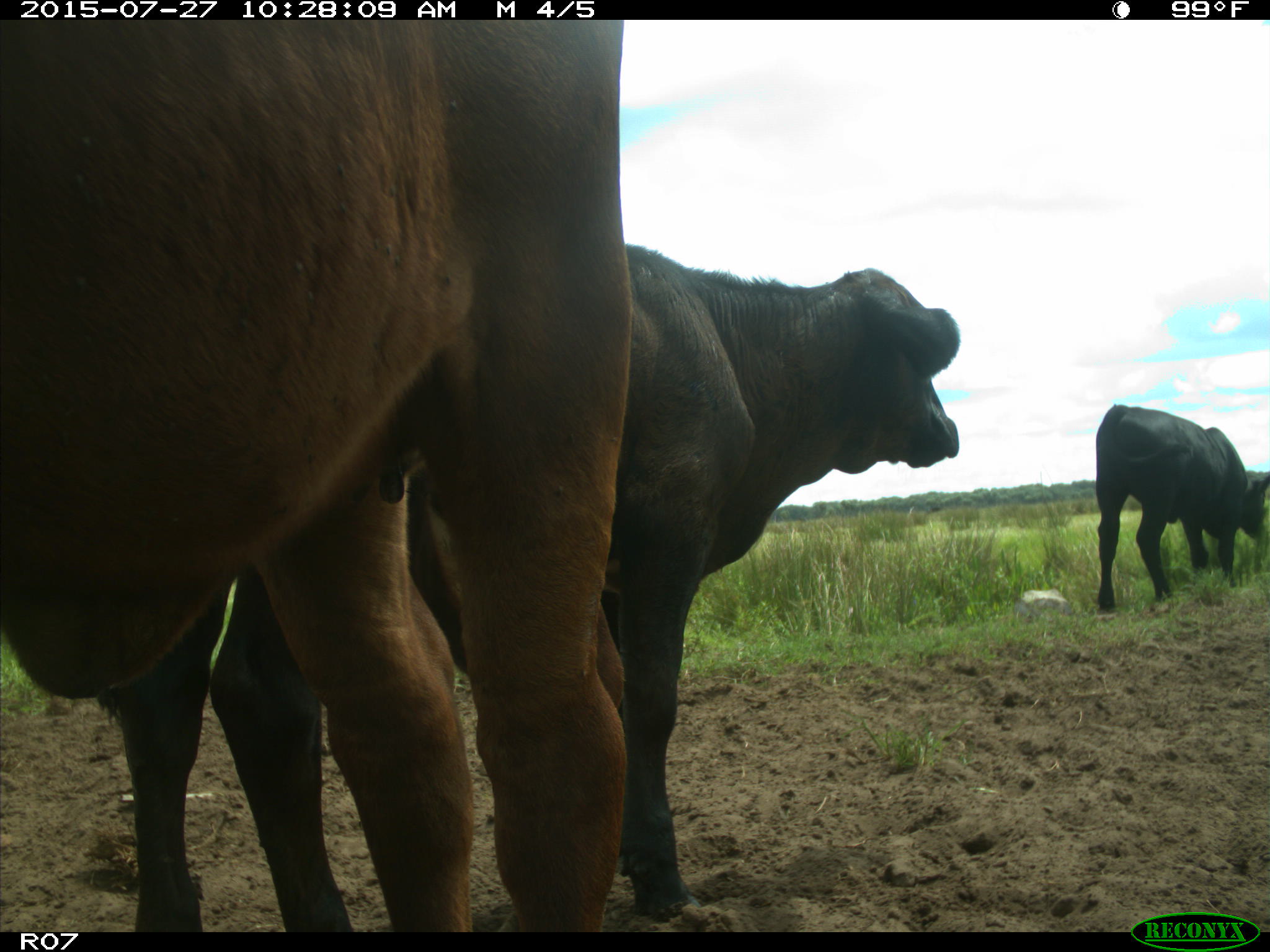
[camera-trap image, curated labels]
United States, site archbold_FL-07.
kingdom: Animalia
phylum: Chordata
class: Mammalia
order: Artiodactyla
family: Bovidae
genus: Bos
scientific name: Bos taurus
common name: domestic cow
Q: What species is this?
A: Bos taurus (domestic cow).